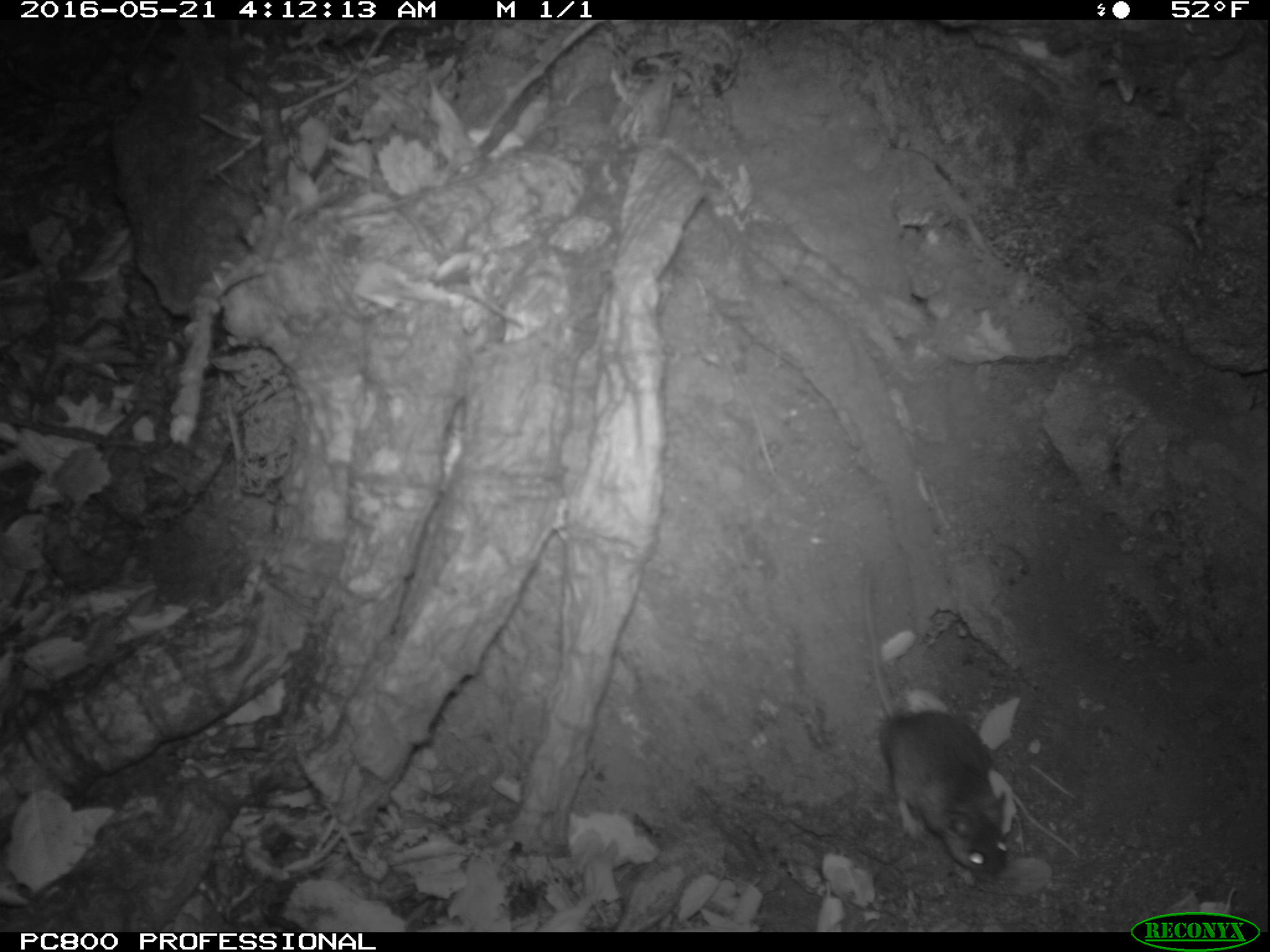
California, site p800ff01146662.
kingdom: Animalia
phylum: Chordata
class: Mammalia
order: Rodentia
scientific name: Rodentia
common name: rodent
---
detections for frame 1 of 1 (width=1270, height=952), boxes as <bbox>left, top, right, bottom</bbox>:
rodent: <bbox>856, 559, 1006, 880</bbox>